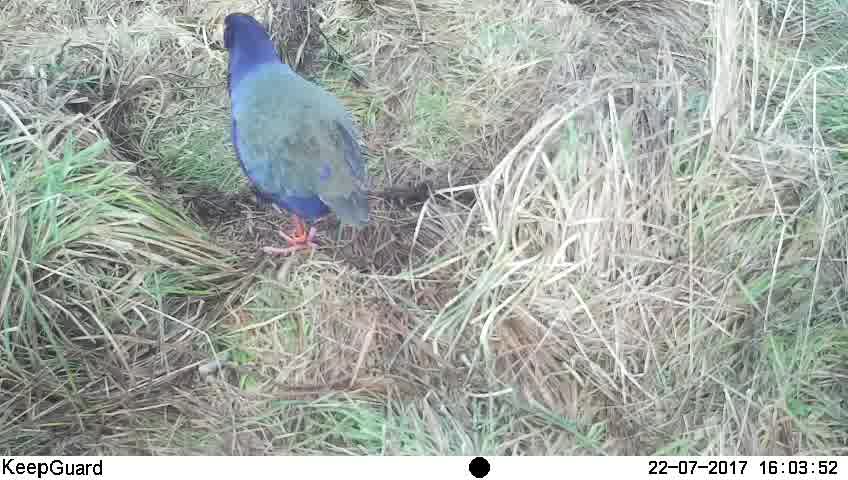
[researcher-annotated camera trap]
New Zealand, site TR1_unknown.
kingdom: Animalia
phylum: Chordata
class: Aves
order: Gruiformes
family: Rallidae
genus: Porphyrio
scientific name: Porphyrio mantelli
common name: takahe